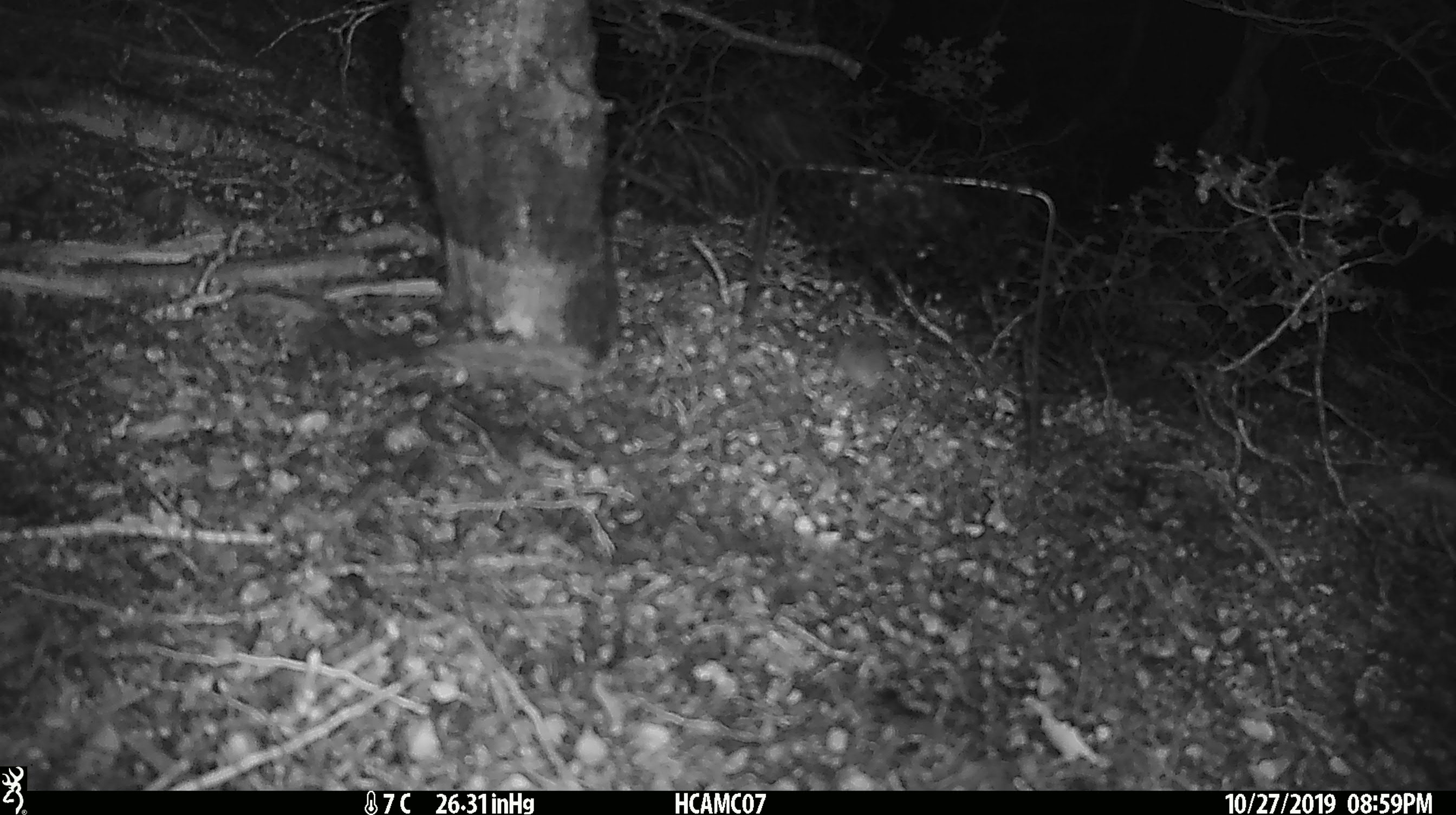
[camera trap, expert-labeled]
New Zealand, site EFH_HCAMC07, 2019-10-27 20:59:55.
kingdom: Animalia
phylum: Chordata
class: Mammalia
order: Rodentia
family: Muridae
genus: Mus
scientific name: Mus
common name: mouse